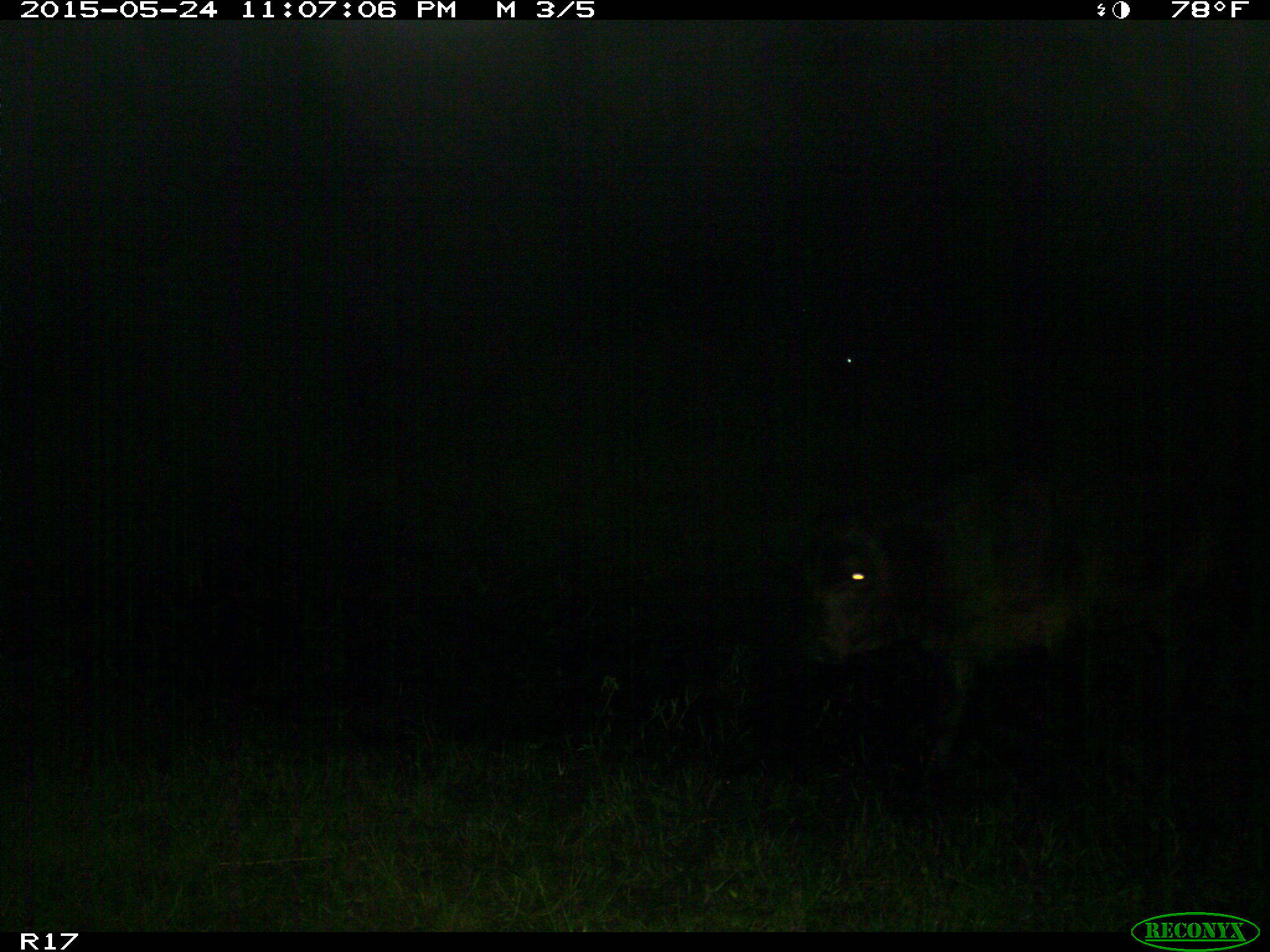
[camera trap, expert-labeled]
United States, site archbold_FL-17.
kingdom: Animalia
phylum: Chordata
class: Mammalia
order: Artiodactyla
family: Bovidae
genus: Bos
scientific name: Bos taurus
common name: domestic cow